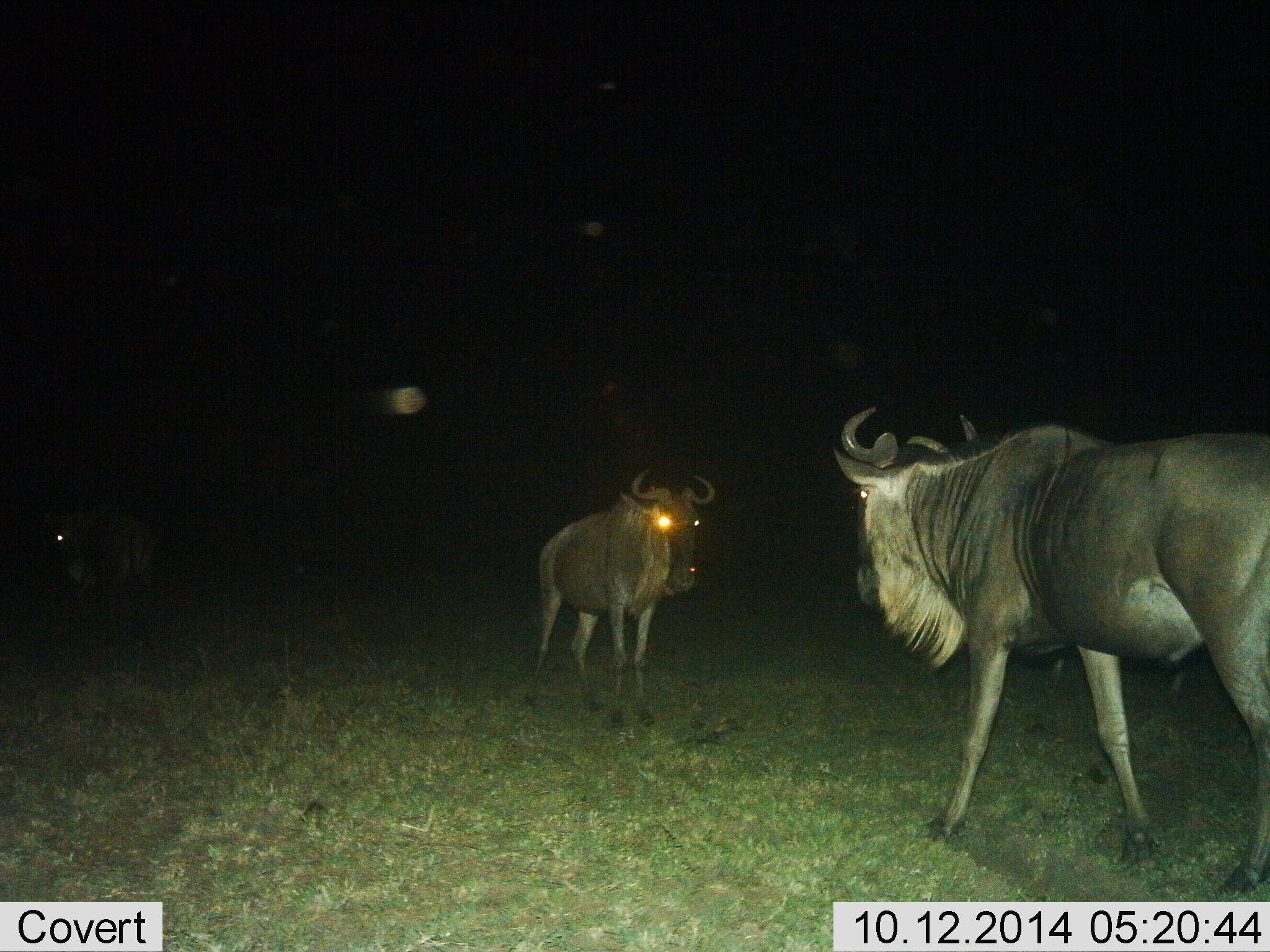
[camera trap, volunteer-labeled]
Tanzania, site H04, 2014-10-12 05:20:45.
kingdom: Animalia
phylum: Chordata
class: Mammalia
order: Artiodactyla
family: Bovidae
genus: Connochaetes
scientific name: Connochaetes taurinus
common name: blue wildebeest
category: wildebeest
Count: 2.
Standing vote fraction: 50%.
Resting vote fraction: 0%.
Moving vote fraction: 40%.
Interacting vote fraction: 30%.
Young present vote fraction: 0%.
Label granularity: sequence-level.